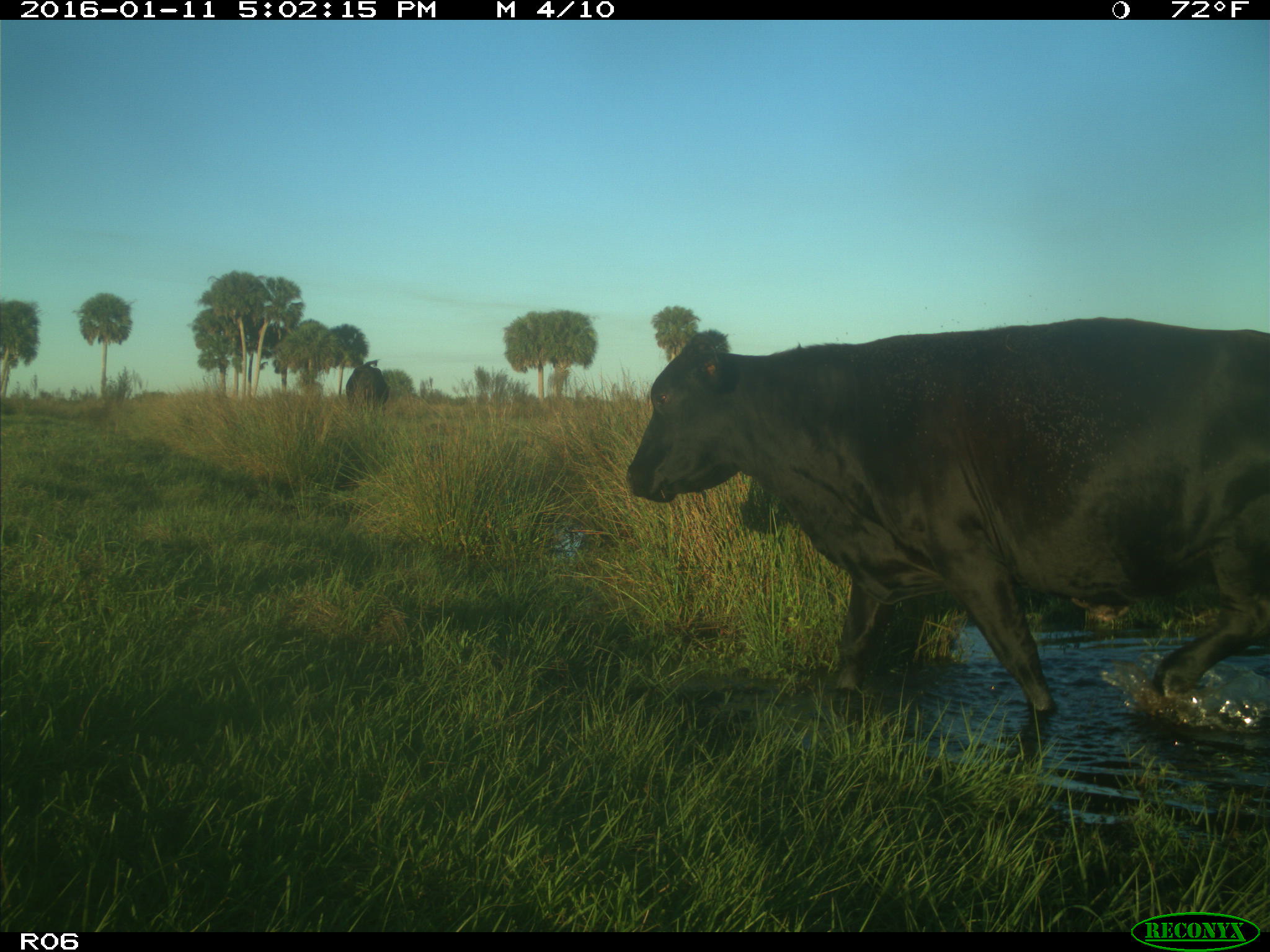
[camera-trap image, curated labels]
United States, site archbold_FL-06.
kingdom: Animalia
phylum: Chordata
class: Mammalia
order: Artiodactyla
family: Bovidae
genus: Bos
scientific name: Bos taurus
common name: domestic cow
Bos taurus (domestic cow).